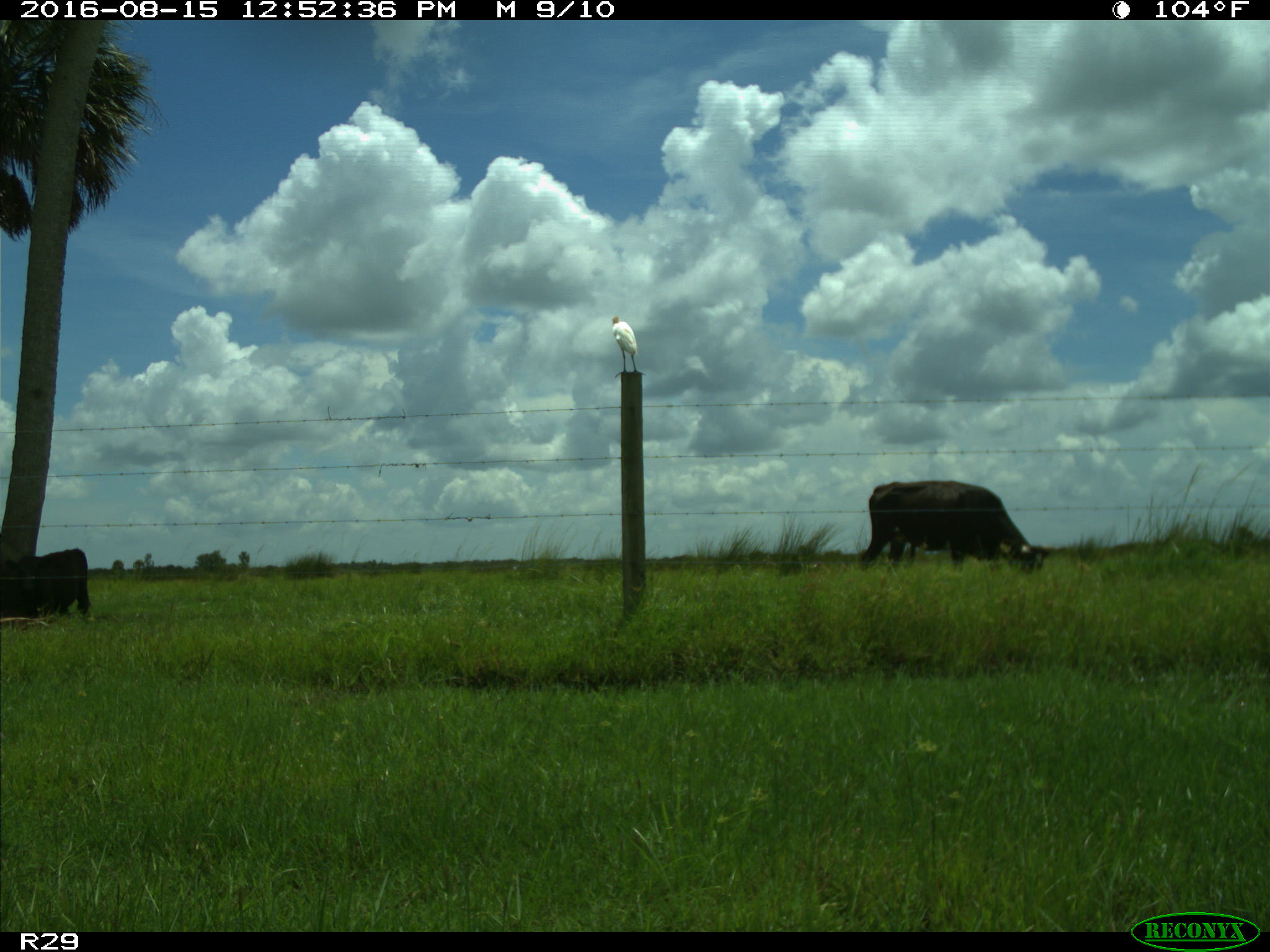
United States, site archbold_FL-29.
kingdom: Animalia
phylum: Chordata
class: Mammalia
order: Artiodactyla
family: Bovidae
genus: Bos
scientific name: Bos taurus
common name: domestic cow